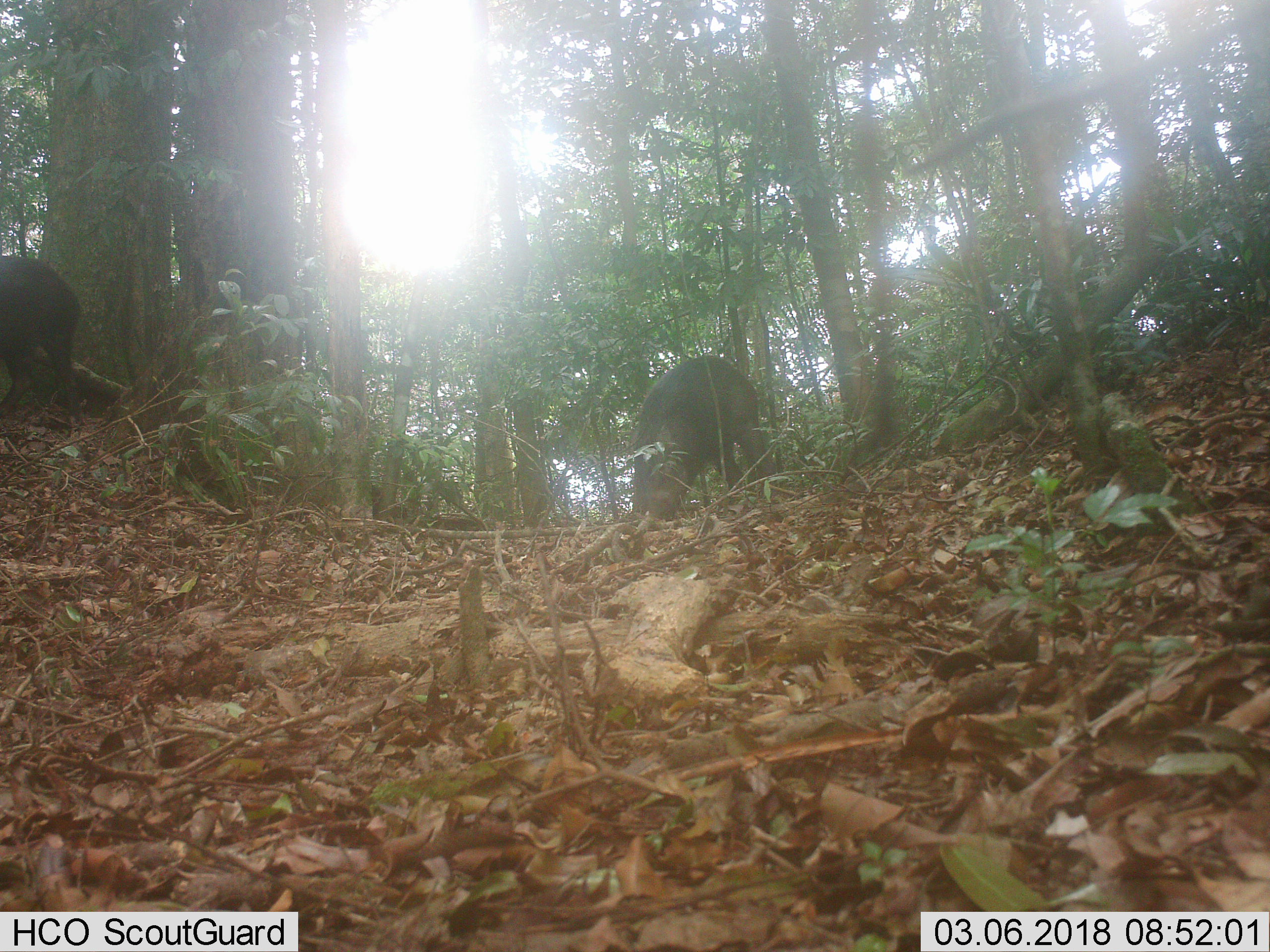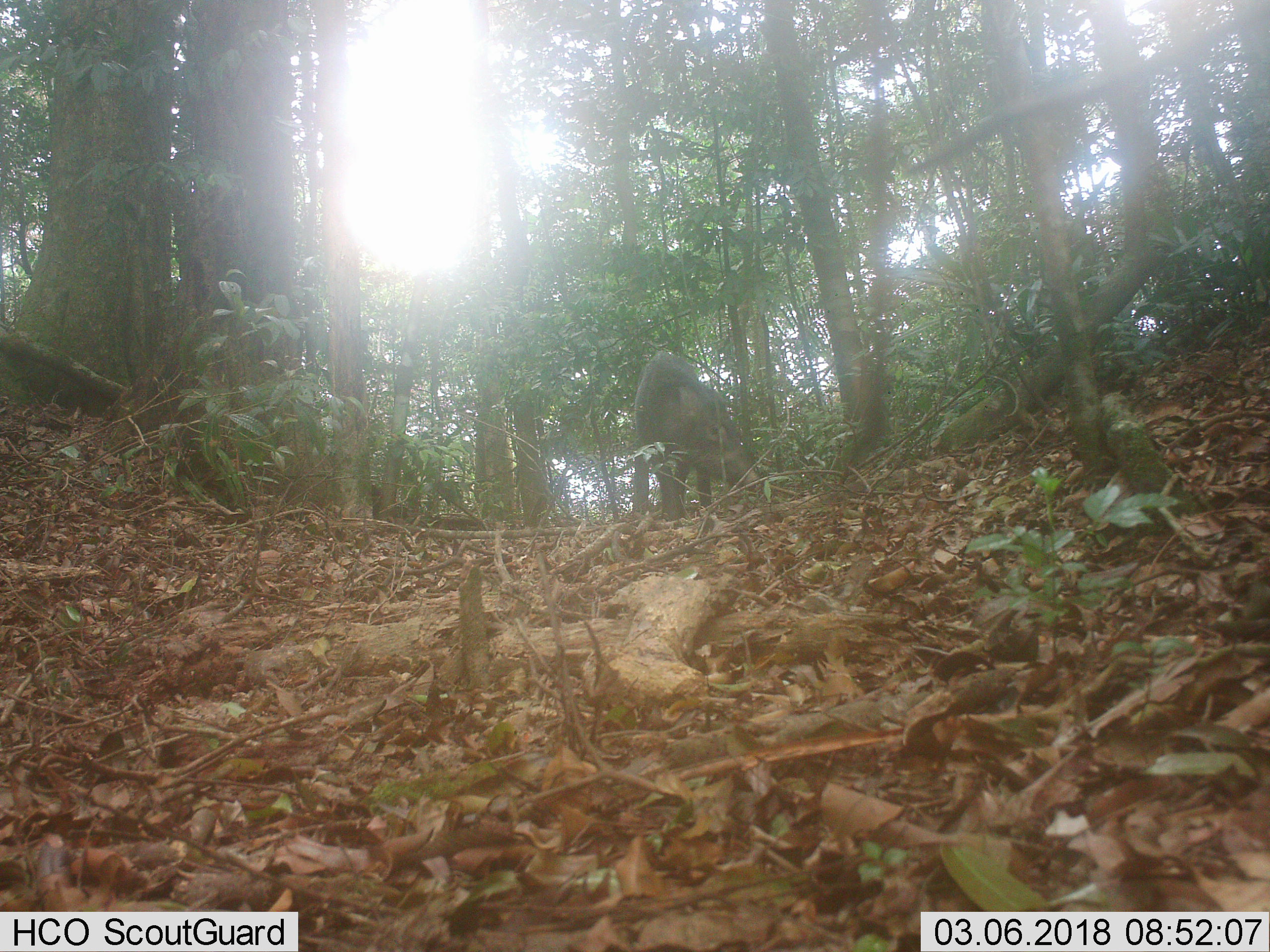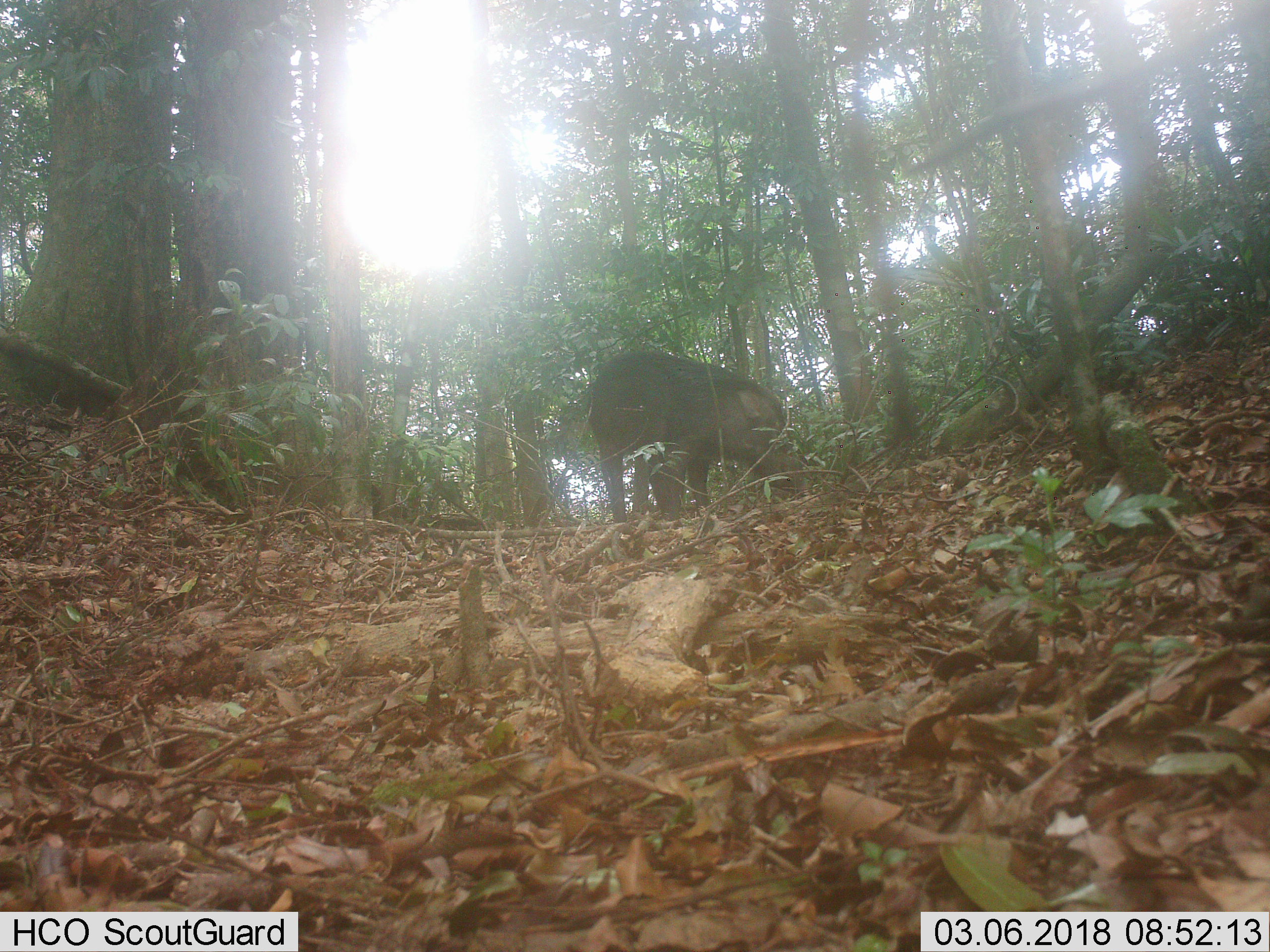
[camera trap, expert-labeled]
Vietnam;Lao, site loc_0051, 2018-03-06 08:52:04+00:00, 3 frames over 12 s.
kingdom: Animalia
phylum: Chordata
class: Mammalia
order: Artiodactyla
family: Suidae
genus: Sus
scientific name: Sus scrofa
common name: eurasian wild pig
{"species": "eurasian wild pig (Sus scrofa)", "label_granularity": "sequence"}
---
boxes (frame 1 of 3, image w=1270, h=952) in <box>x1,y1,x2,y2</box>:
eurasian wild pig: <box>631,353,777,521</box>; <box>0,254,82,417</box>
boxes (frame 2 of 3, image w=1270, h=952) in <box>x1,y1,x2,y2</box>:
eurasian wild pig: <box>631,349,763,529</box>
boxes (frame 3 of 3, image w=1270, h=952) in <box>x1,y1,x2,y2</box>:
eurasian wild pig: <box>586,348,810,523</box>